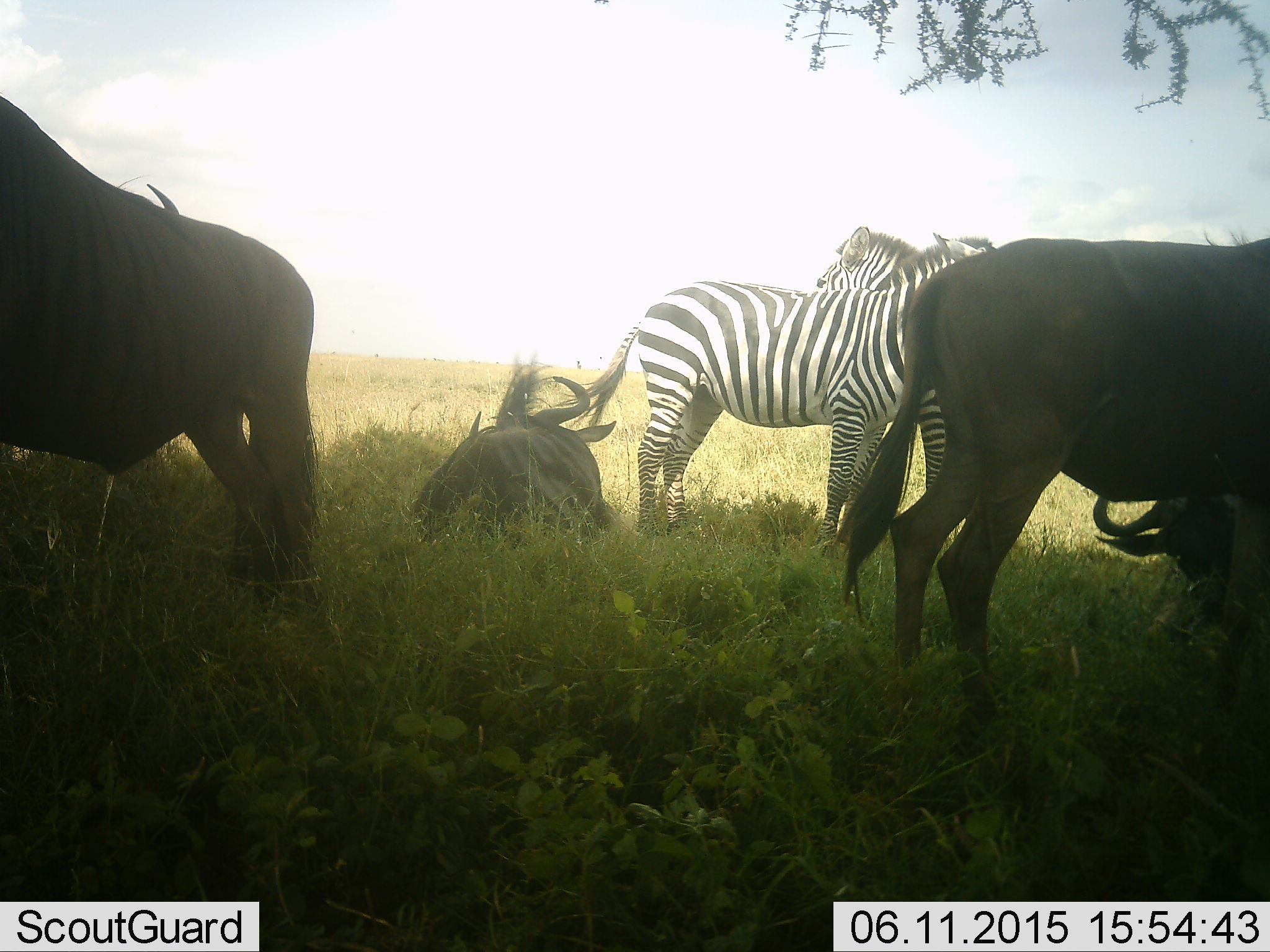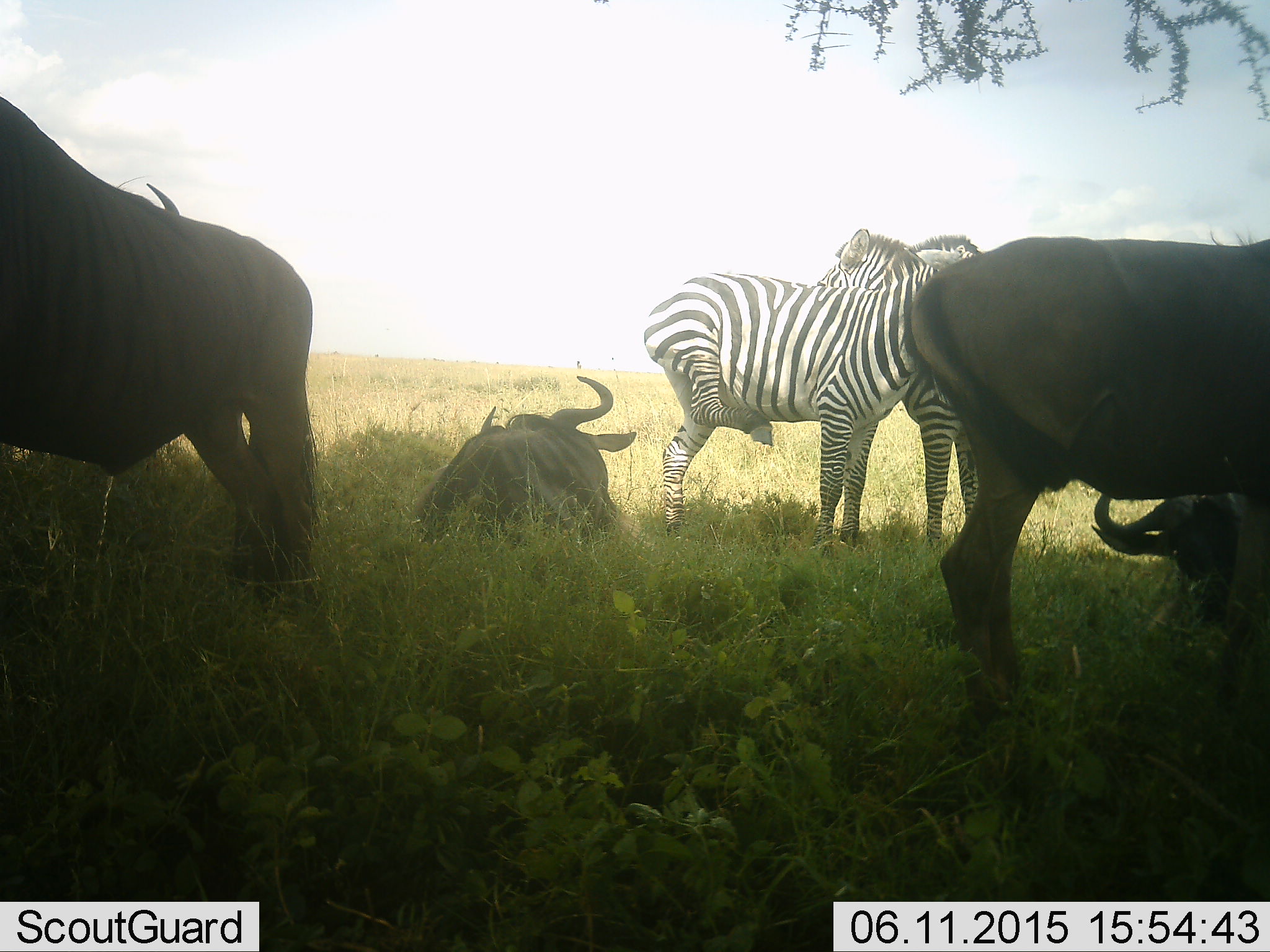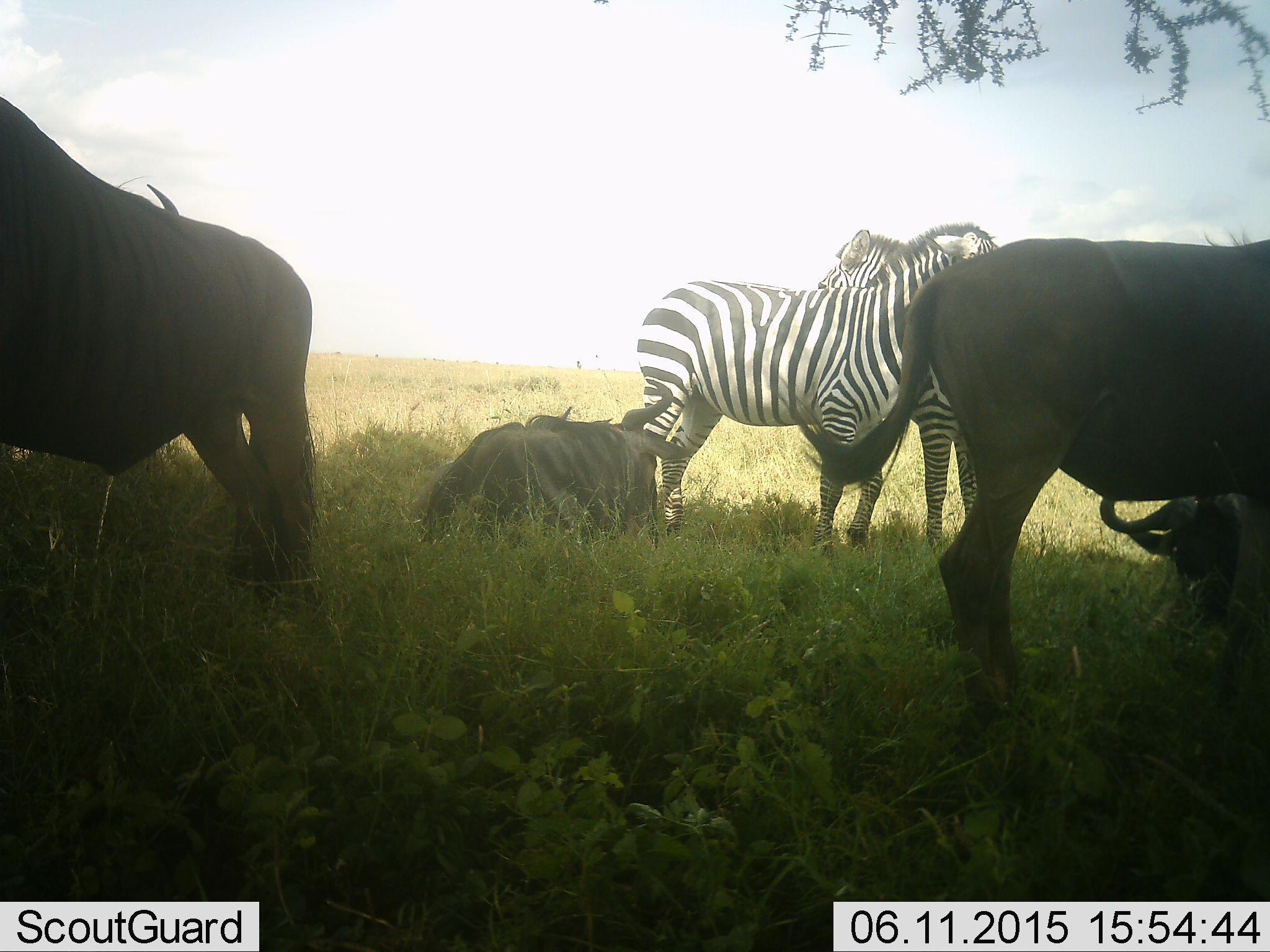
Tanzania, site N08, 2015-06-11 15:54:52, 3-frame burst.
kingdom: Animalia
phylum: Chordata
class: Mammalia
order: Artiodactyla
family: Bovidae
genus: Connochaetes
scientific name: Connochaetes taurinus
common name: blue wildebeest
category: wildebeest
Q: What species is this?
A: Wildebeest (blue wildebeest) (Connochaetes taurinus).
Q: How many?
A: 4.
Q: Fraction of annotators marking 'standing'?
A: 100%.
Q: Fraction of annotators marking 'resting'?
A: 82%.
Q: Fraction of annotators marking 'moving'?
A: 0%.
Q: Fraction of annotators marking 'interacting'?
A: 18%.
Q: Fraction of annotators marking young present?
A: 0%.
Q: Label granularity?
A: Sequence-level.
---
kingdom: Animalia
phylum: Chordata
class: Mammalia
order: Perissodactyla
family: Equidae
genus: Equus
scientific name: Equus quagga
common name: plains zebra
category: zebra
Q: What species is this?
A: Zebra (plains zebra) (Equus quagga).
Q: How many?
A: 2.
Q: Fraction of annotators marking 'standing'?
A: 82%.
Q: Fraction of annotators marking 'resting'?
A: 9%.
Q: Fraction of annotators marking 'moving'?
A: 0%.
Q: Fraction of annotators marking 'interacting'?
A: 45%.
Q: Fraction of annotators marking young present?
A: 0%.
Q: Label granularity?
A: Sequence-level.